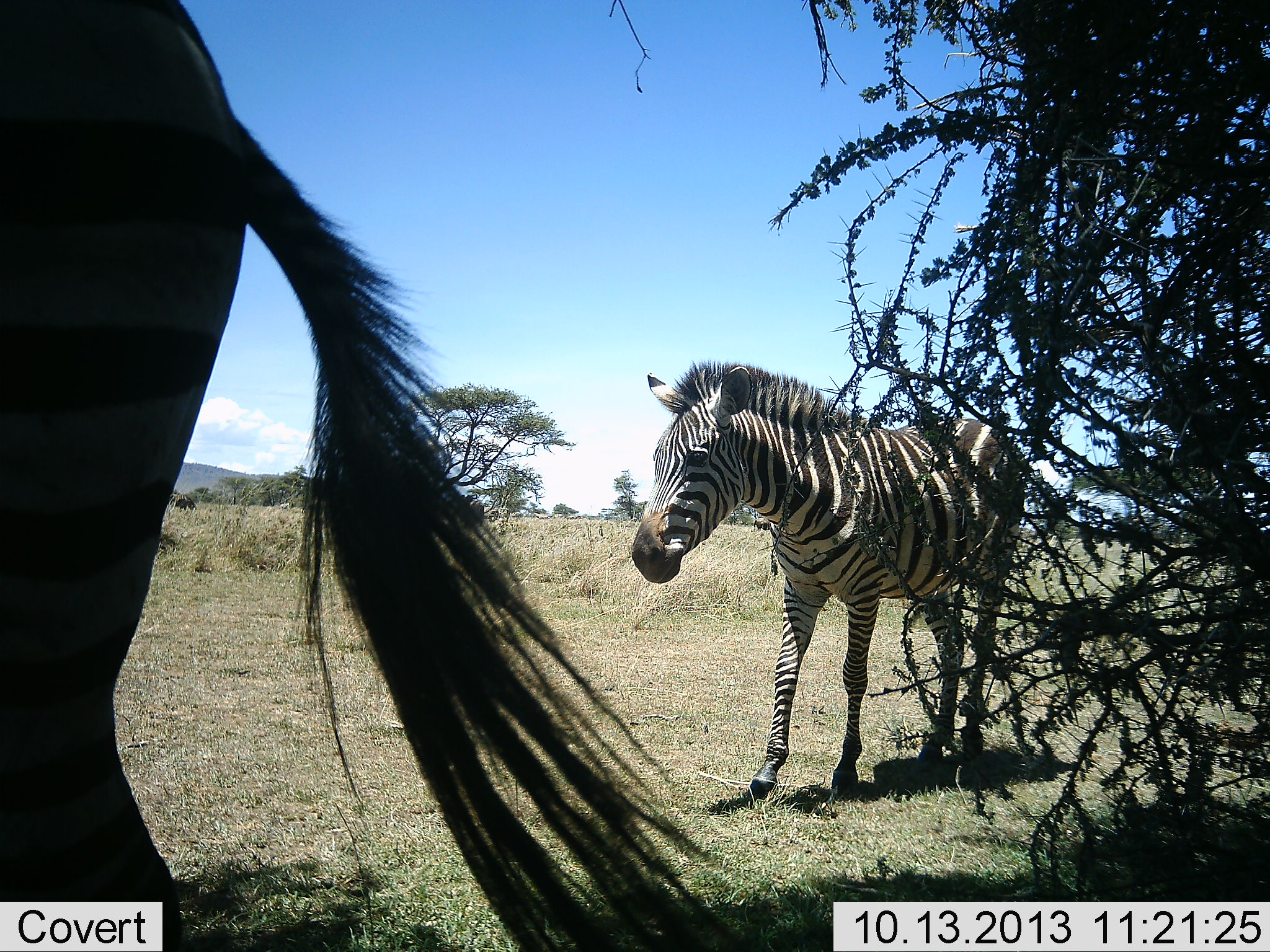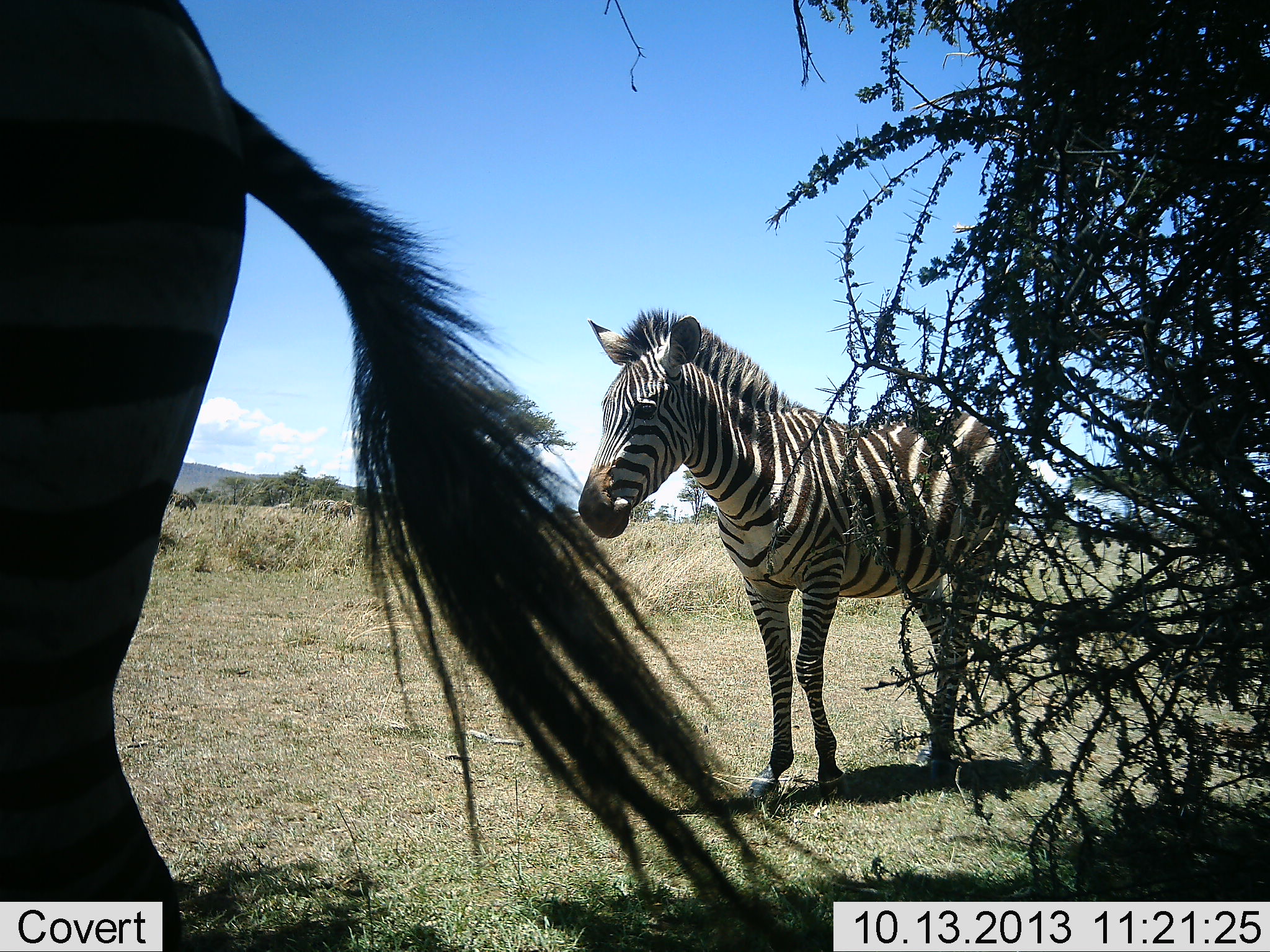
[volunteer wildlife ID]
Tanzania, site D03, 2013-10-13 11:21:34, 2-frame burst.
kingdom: Animalia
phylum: Chordata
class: Mammalia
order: Perissodactyla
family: Equidae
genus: Equus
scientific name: Equus quagga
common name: plains zebra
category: zebra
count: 2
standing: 87%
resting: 0%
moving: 20%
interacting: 0%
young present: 3%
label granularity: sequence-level